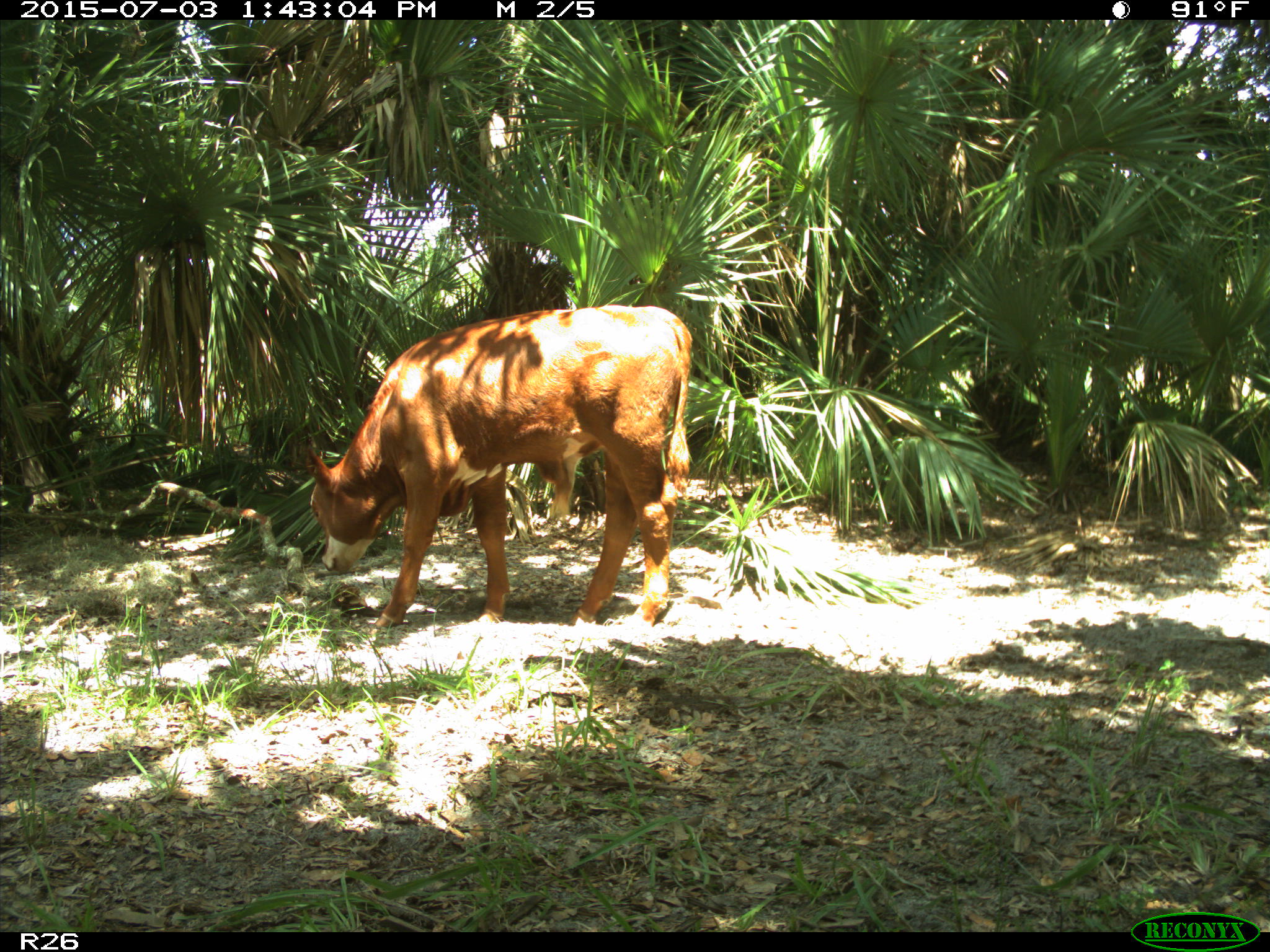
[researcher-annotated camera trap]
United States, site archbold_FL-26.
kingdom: Animalia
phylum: Chordata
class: Mammalia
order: Artiodactyla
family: Bovidae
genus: Bos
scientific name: Bos taurus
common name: domestic cow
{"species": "Bos taurus (domestic cow)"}